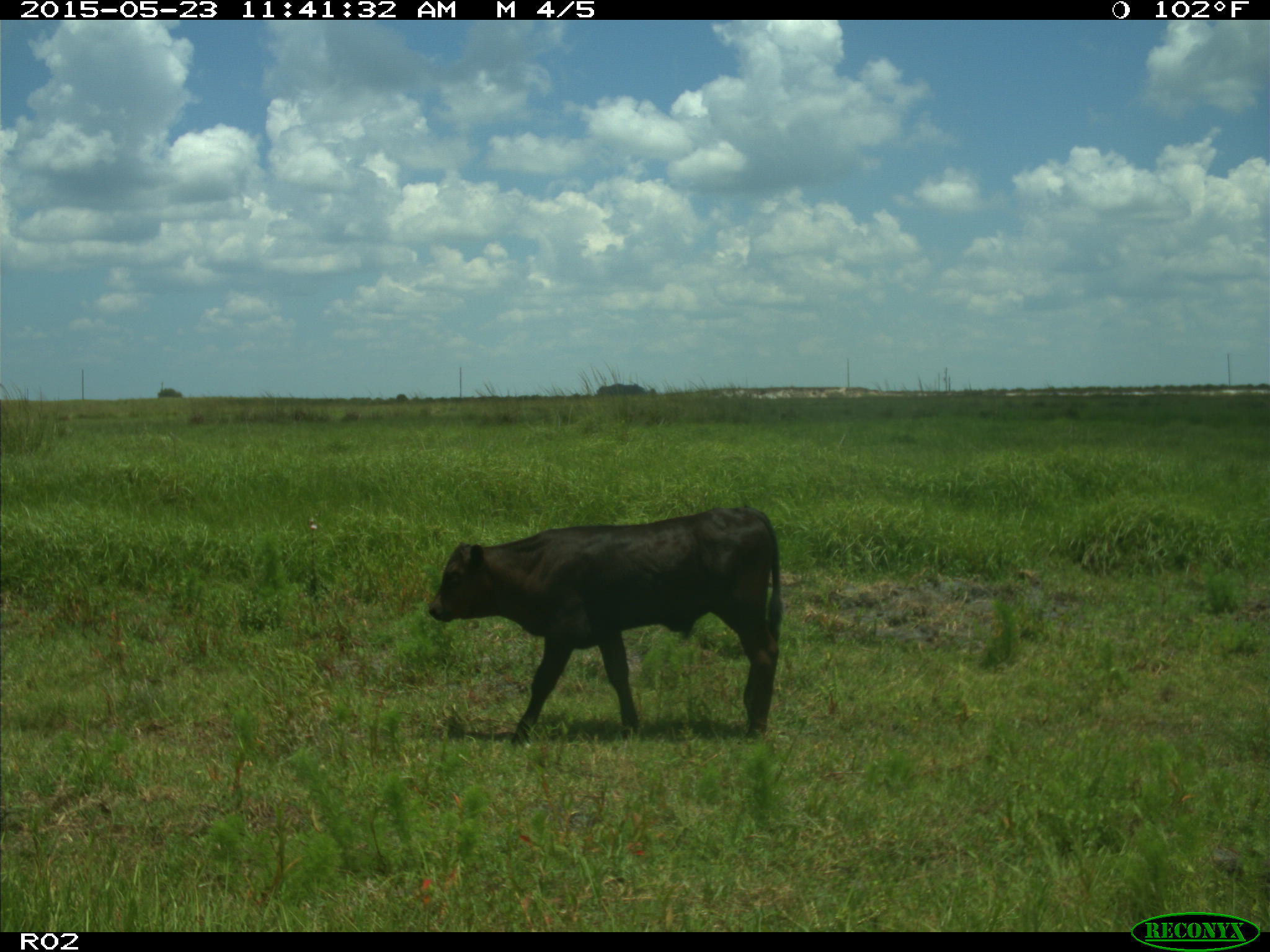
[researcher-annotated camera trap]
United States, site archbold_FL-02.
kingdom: Animalia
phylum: Chordata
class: Mammalia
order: Artiodactyla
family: Bovidae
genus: Bos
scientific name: Bos taurus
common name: domestic cow